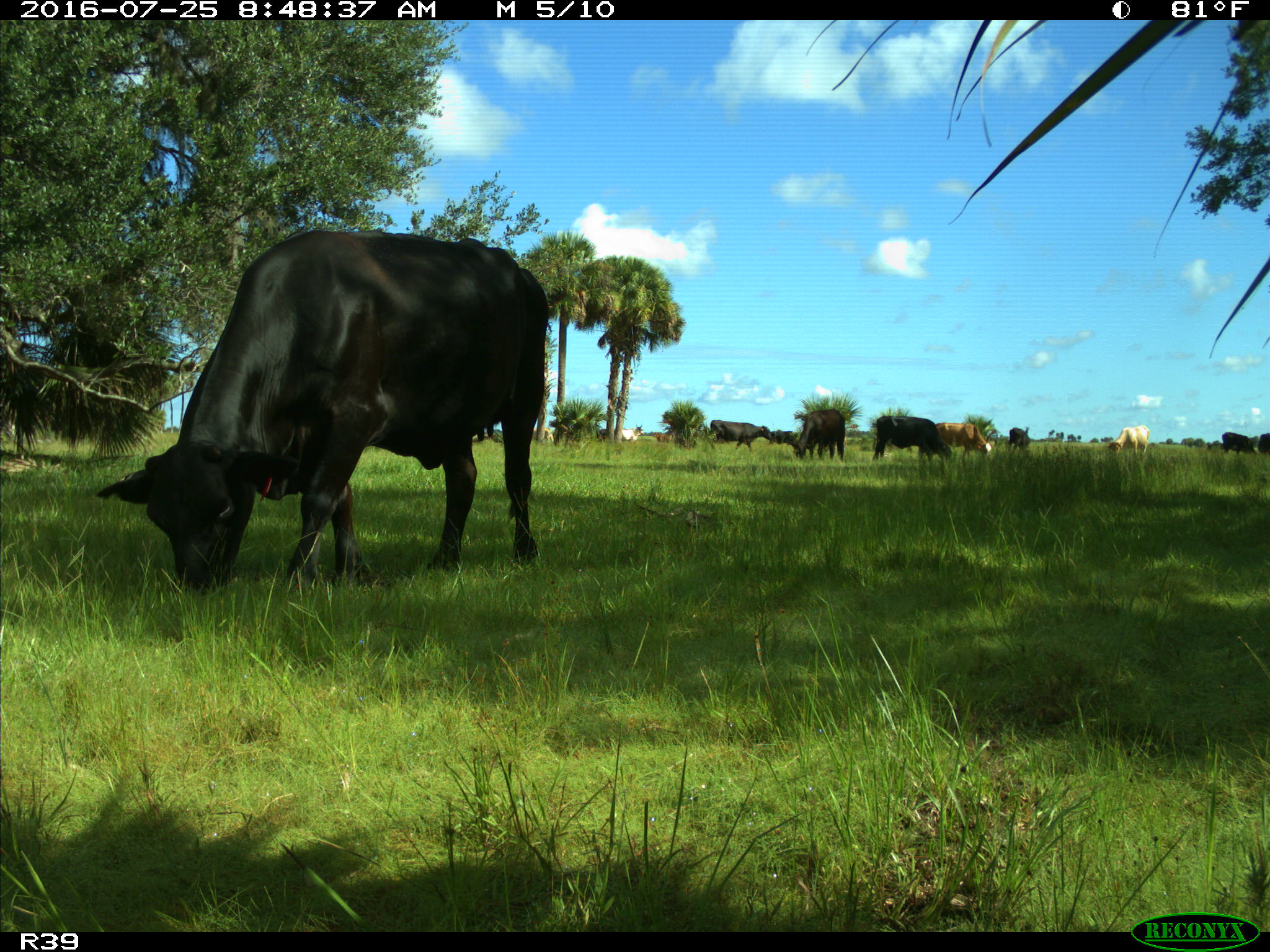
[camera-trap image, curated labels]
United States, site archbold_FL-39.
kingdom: Animalia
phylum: Chordata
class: Mammalia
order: Artiodactyla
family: Bovidae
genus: Bos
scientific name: Bos taurus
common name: domestic cow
Bos taurus (domestic cow).